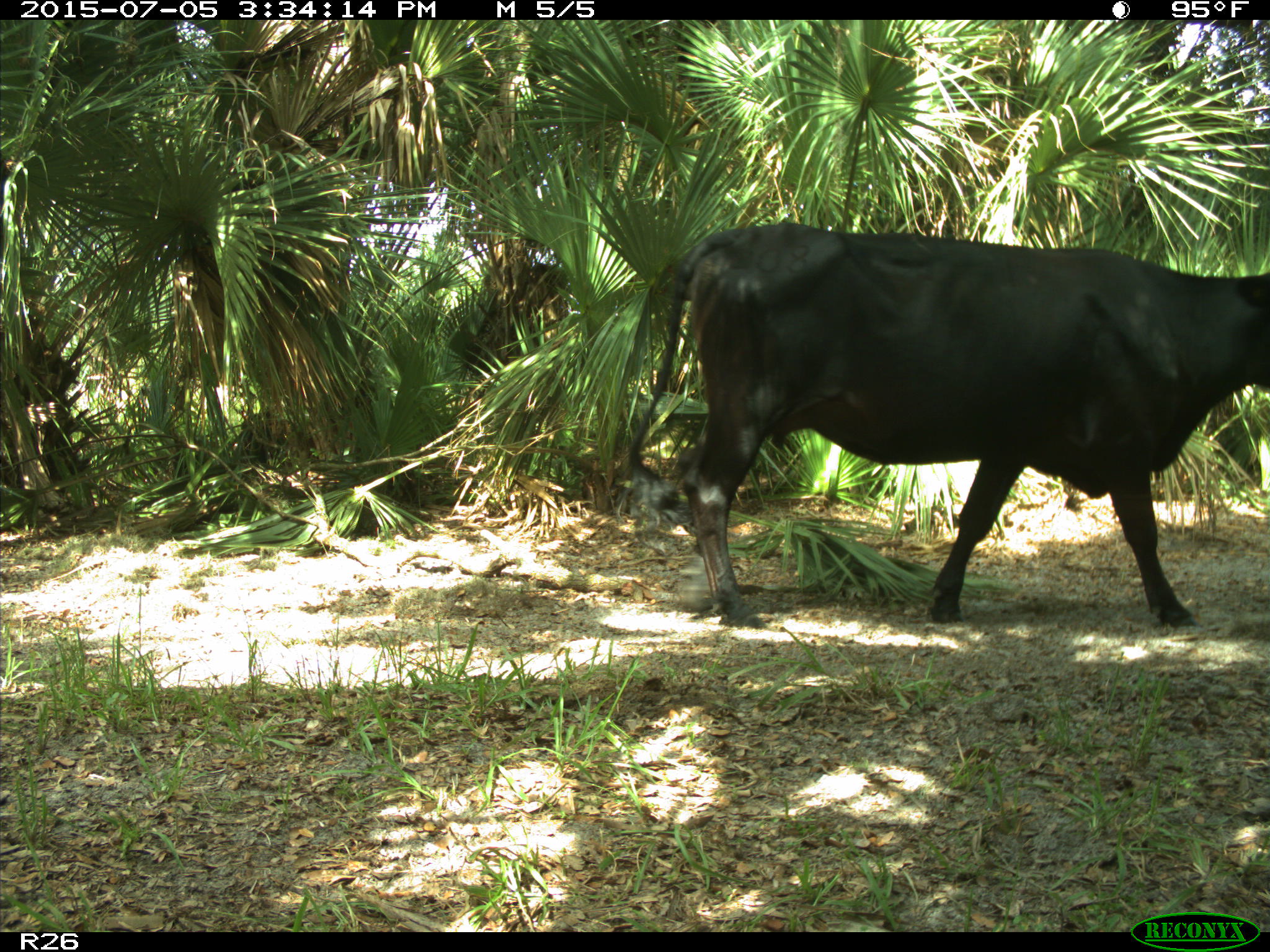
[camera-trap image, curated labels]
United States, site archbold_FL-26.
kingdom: Animalia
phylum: Chordata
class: Mammalia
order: Artiodactyla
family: Bovidae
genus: Bos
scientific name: Bos taurus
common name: domestic cow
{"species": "Bos taurus (domestic cow)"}